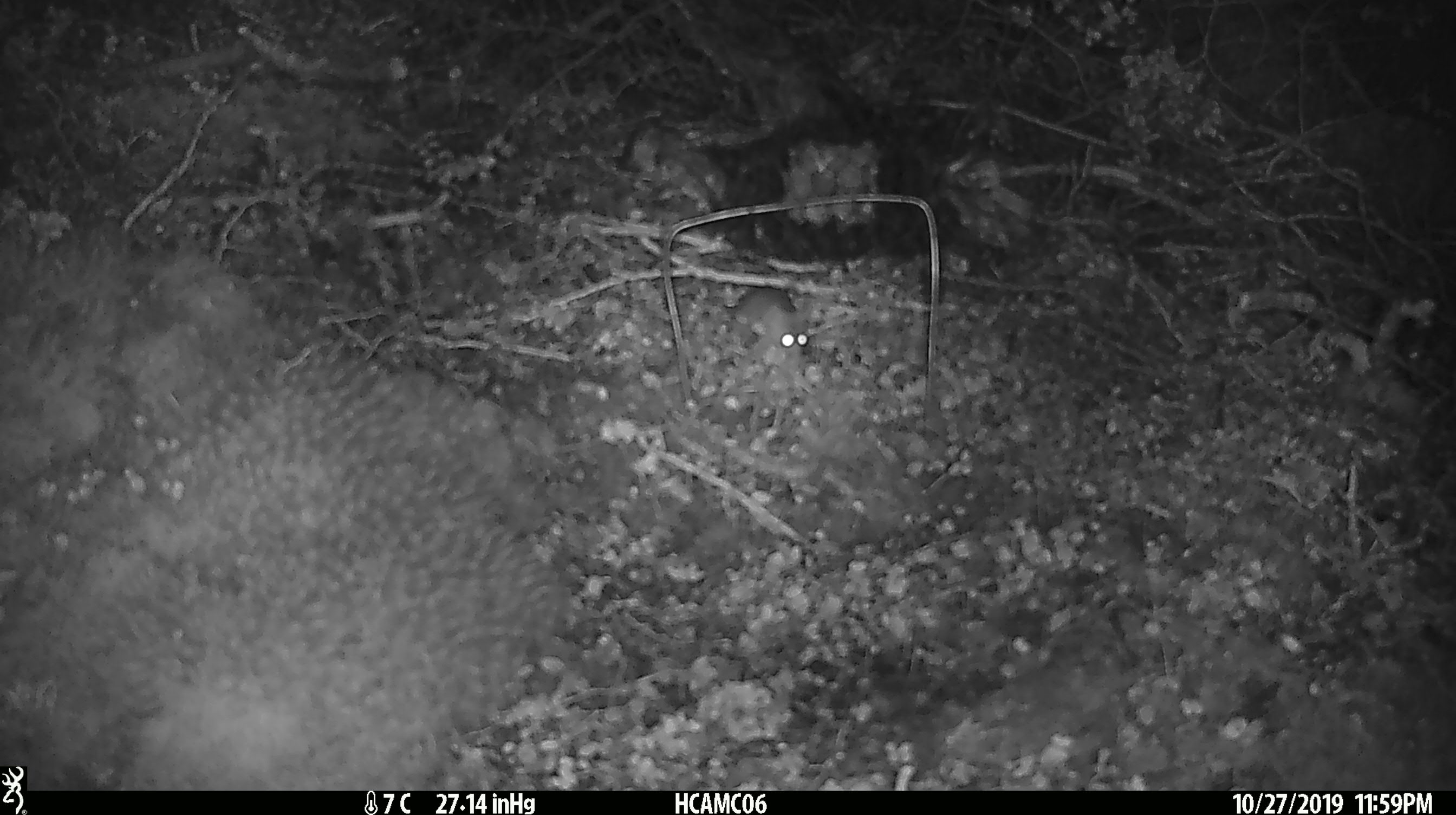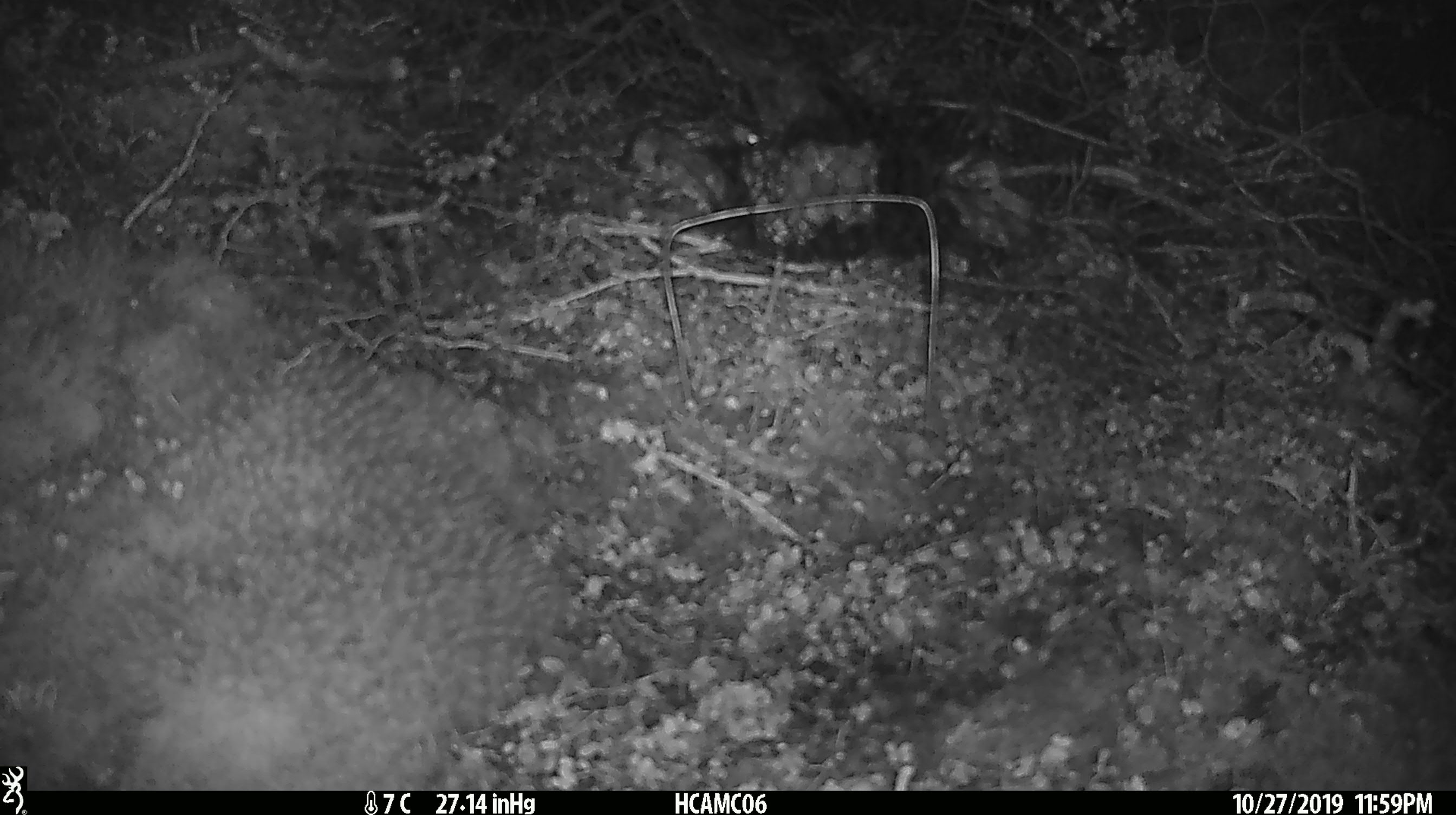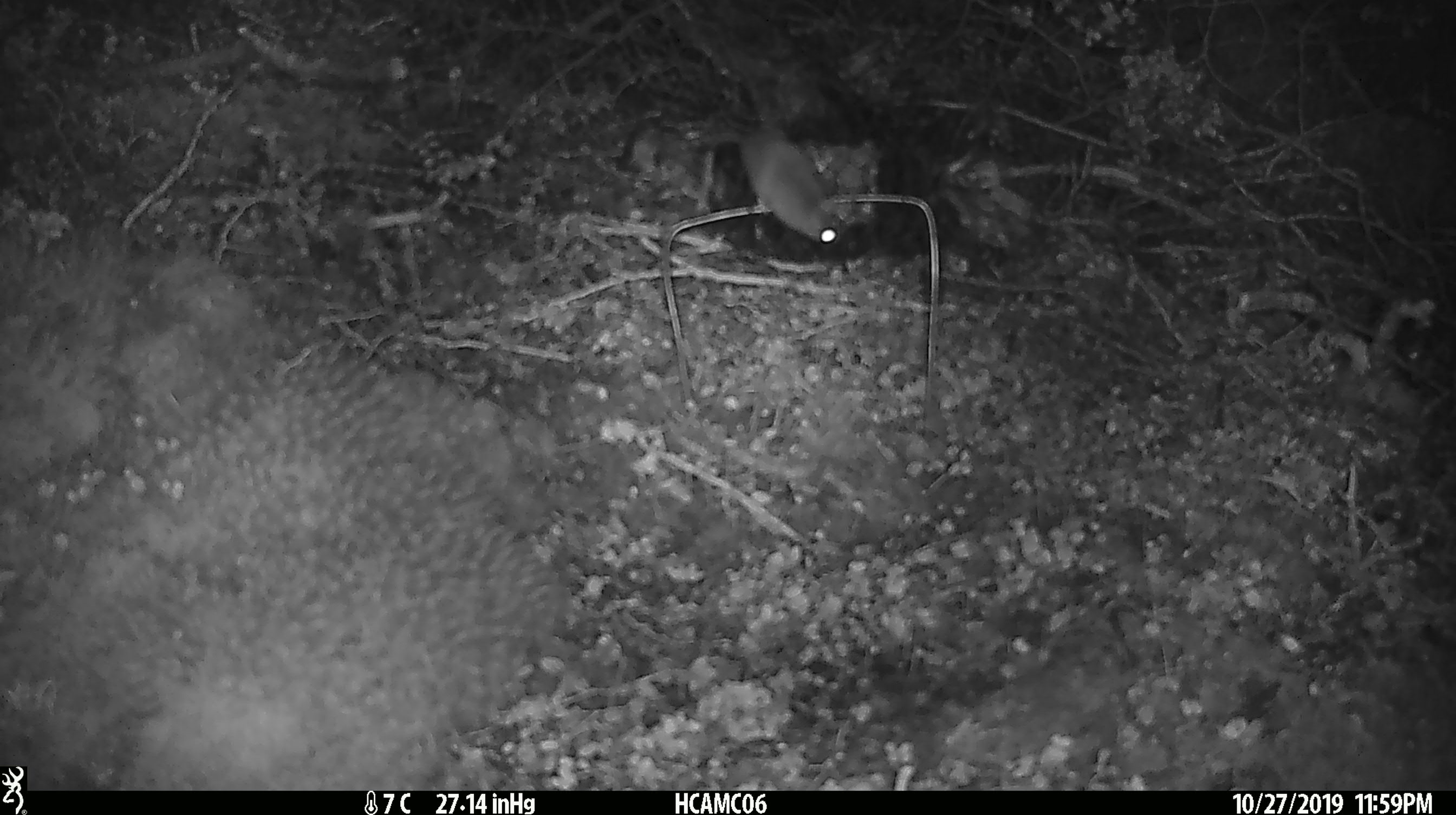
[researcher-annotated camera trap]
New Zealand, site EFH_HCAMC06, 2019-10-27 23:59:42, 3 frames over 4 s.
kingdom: Animalia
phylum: Chordata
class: Mammalia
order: Rodentia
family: Muridae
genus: Mus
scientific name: Mus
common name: mouse